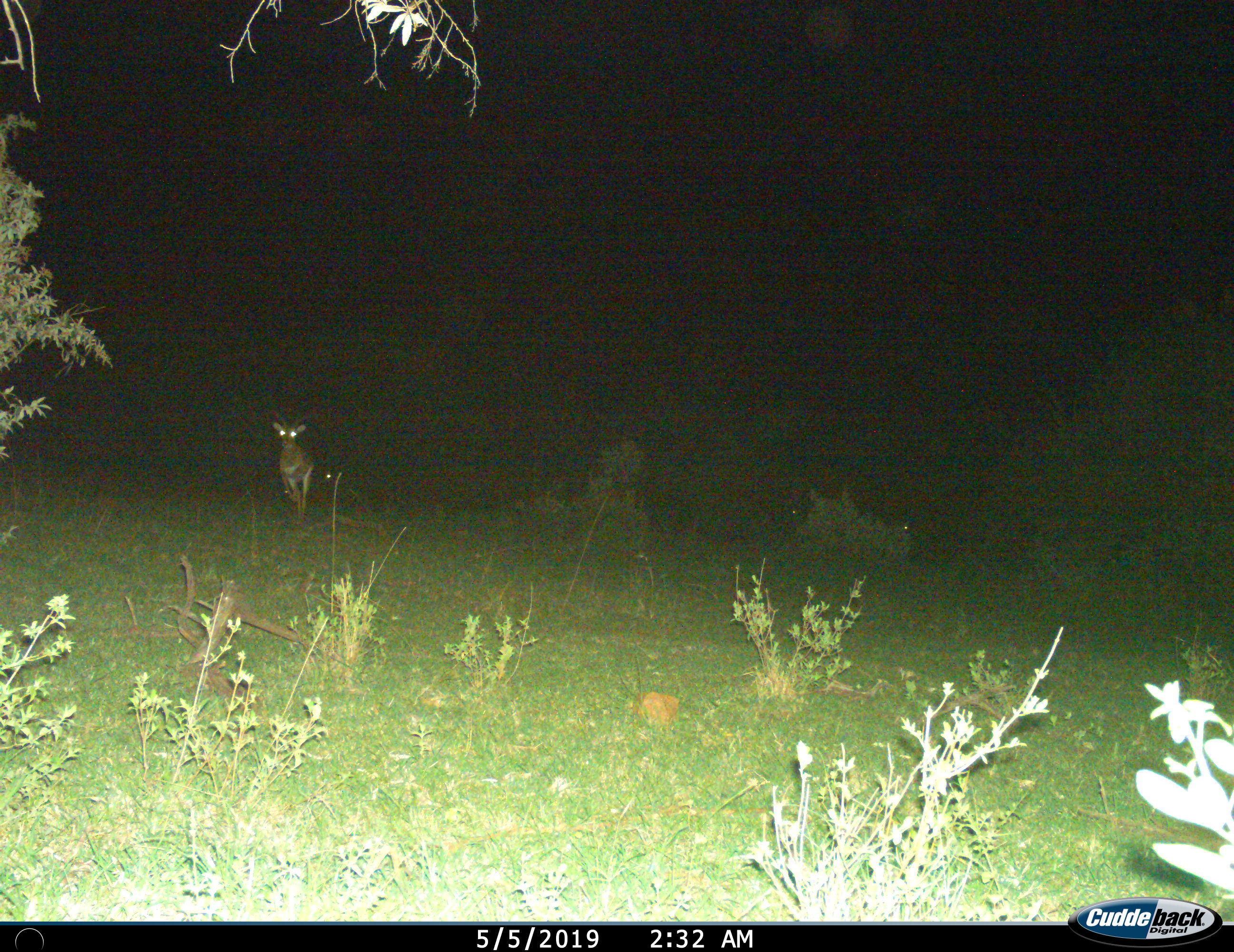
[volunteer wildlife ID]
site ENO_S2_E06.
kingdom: Animalia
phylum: Chordata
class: Mammalia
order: Artiodactyla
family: Bovidae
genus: Aepyceros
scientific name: Aepyceros melampus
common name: impala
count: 1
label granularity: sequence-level